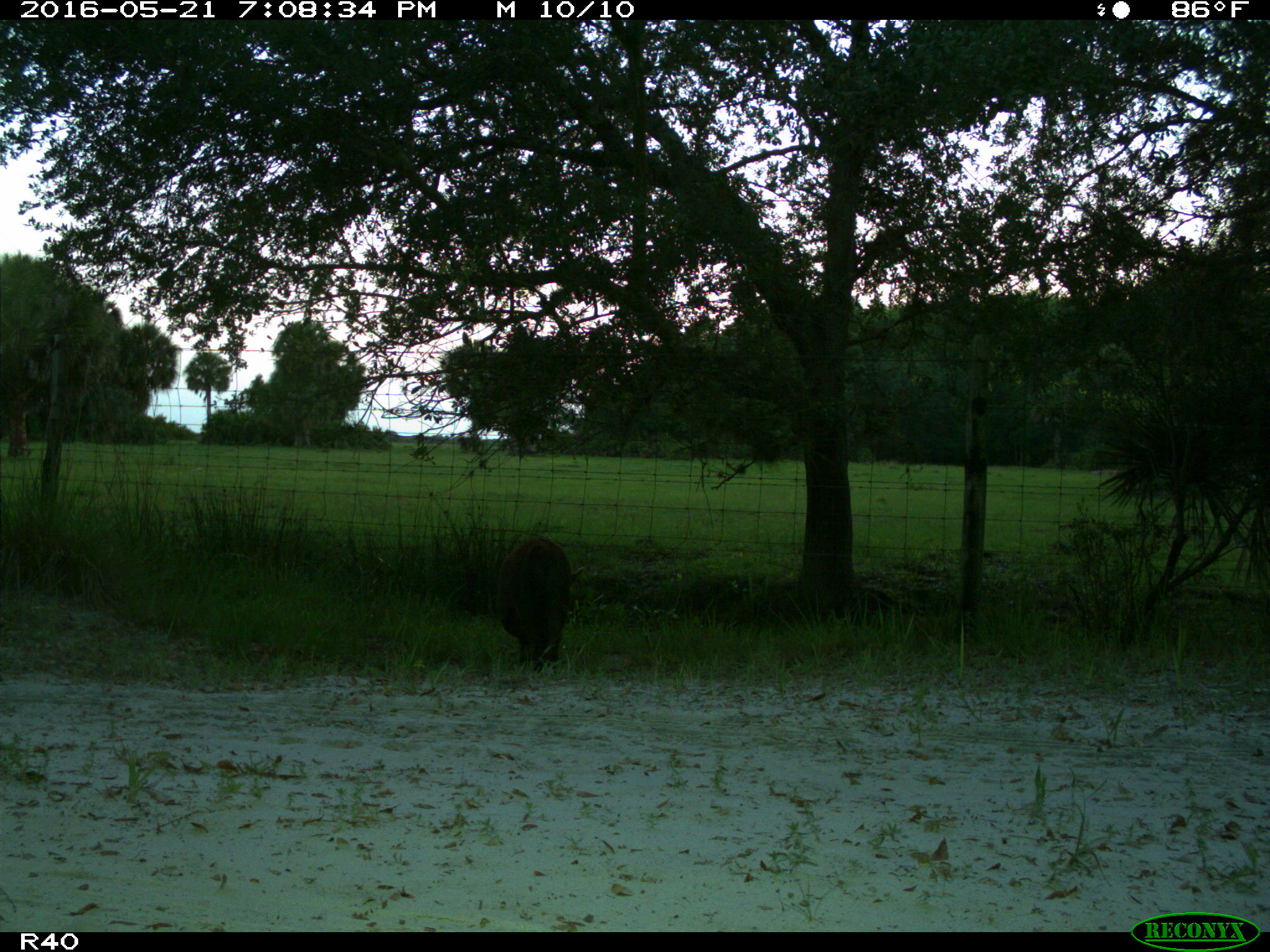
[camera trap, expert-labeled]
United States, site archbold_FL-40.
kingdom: Animalia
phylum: Chordata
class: Mammalia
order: Artiodactyla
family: Suidae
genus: Sus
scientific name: Sus scrofa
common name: wild boar